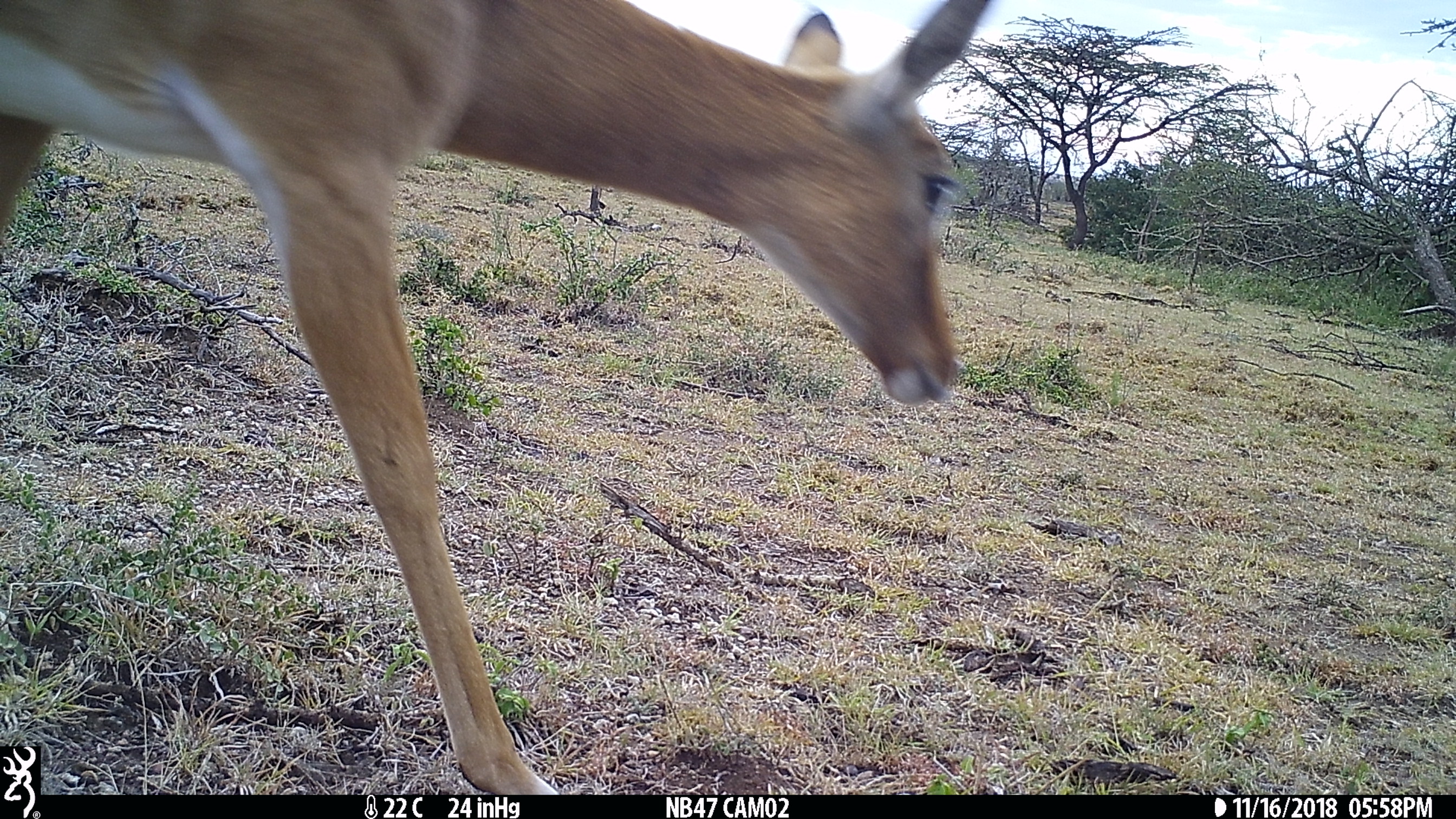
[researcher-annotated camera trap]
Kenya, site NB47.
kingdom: Animalia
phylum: Chordata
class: Mammalia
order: Artiodactyla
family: Bovidae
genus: Aepyceros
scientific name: Aepyceros melampus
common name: impala